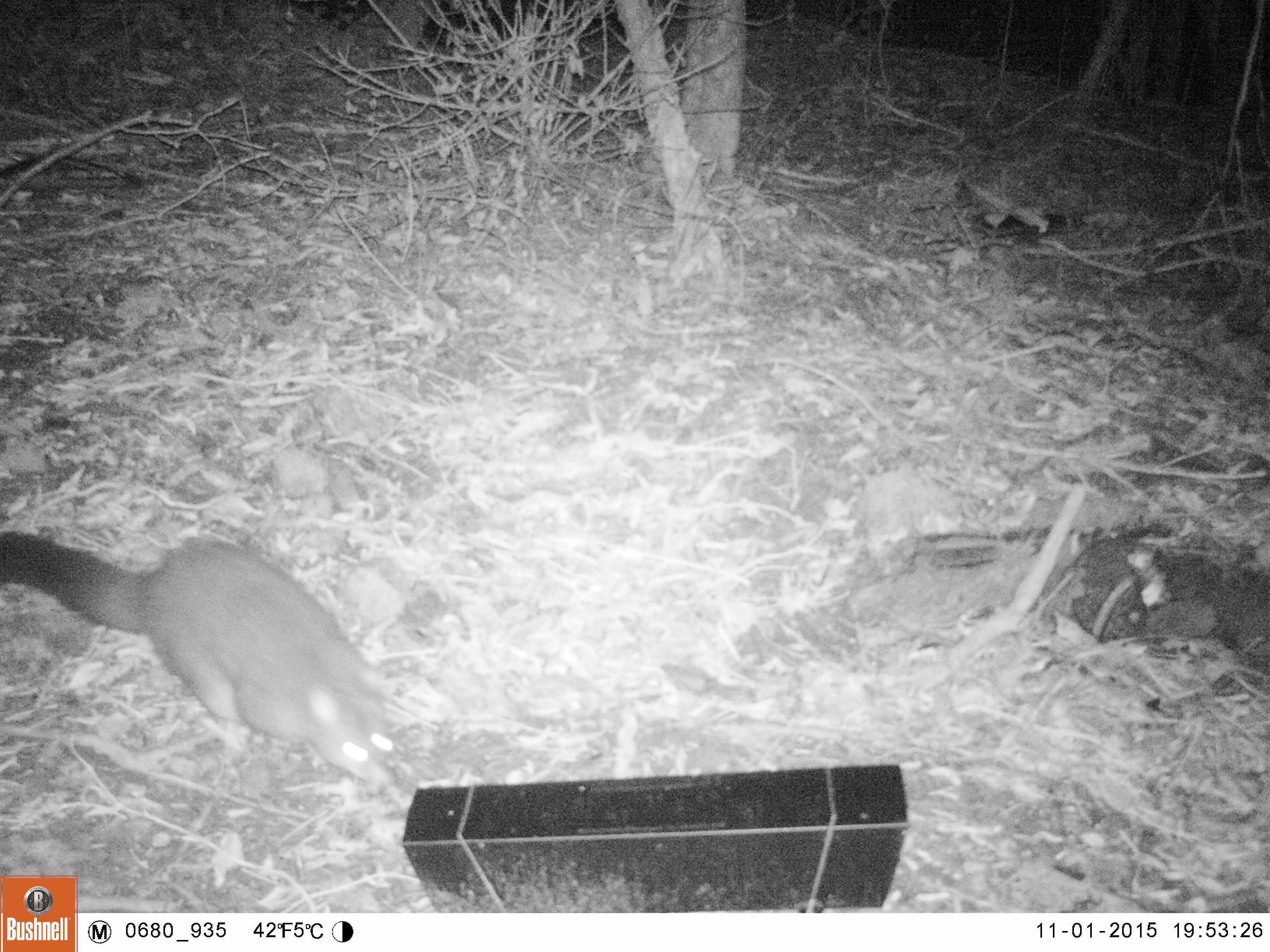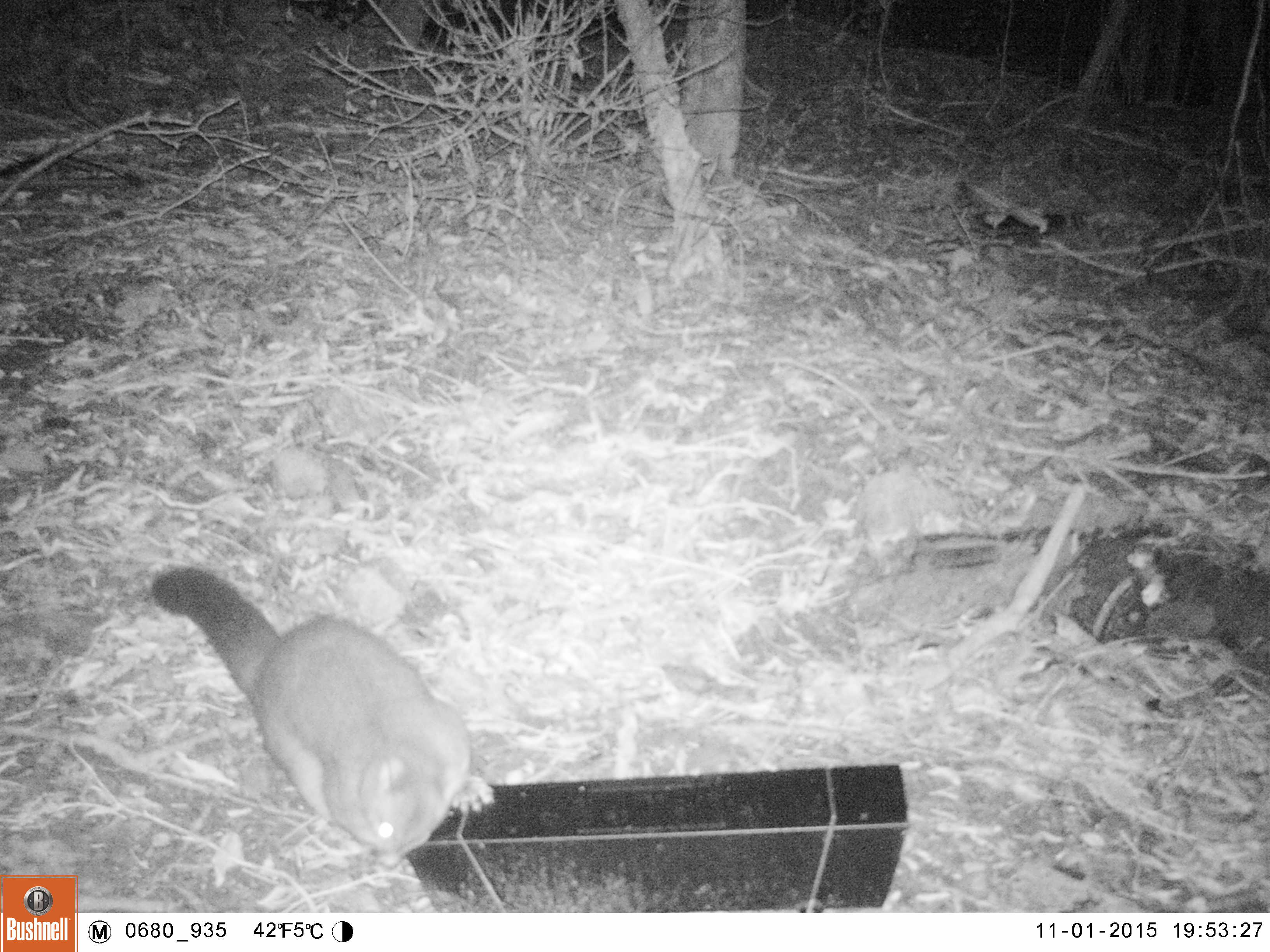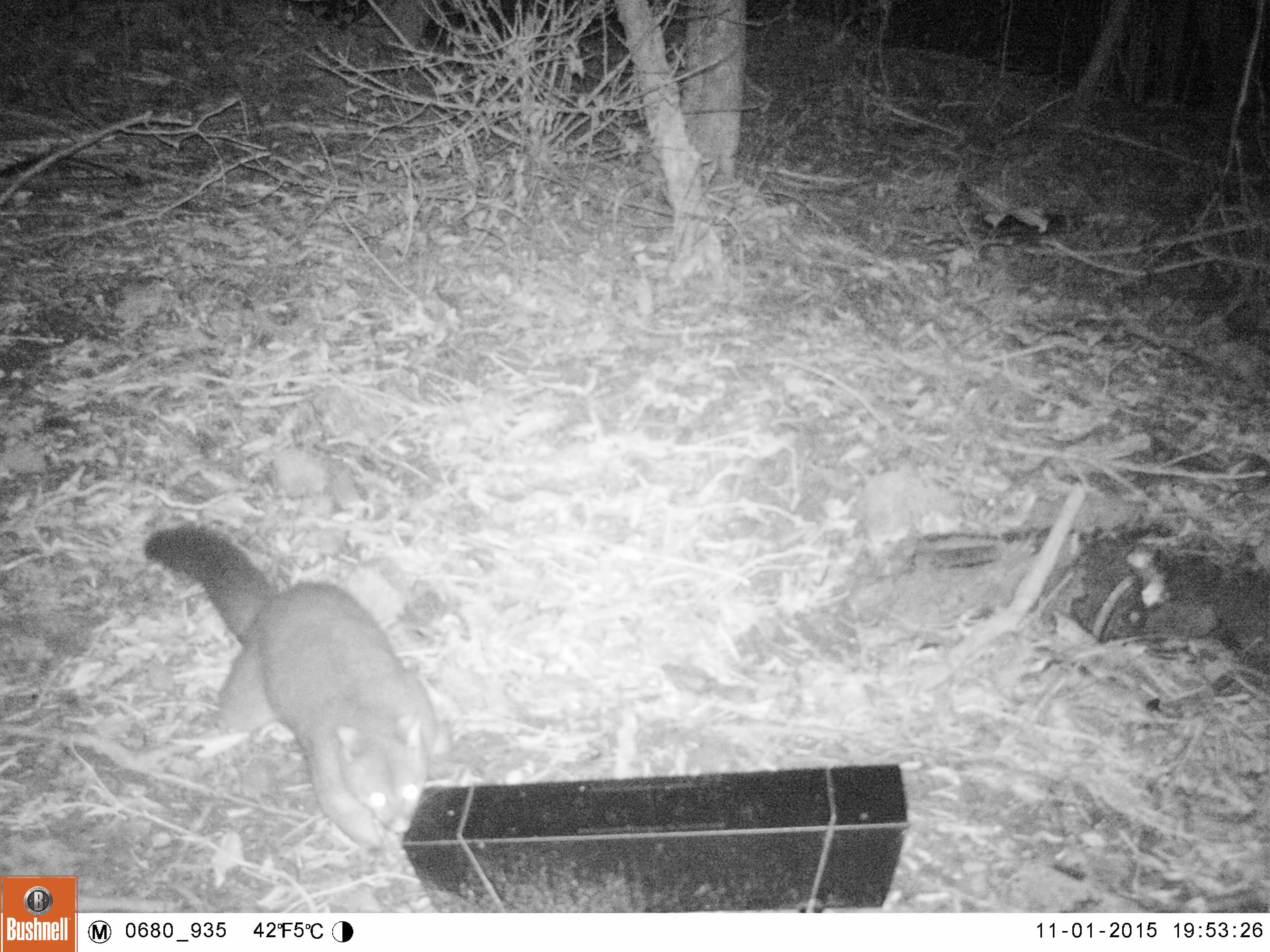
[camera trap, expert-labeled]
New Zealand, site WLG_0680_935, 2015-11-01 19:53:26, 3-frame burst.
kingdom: Animalia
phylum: Chordata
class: Mammalia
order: Diprotodontia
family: Phalangeridae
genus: Trichosurus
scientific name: Trichosurus vulpecula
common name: common brushtail possum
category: possum